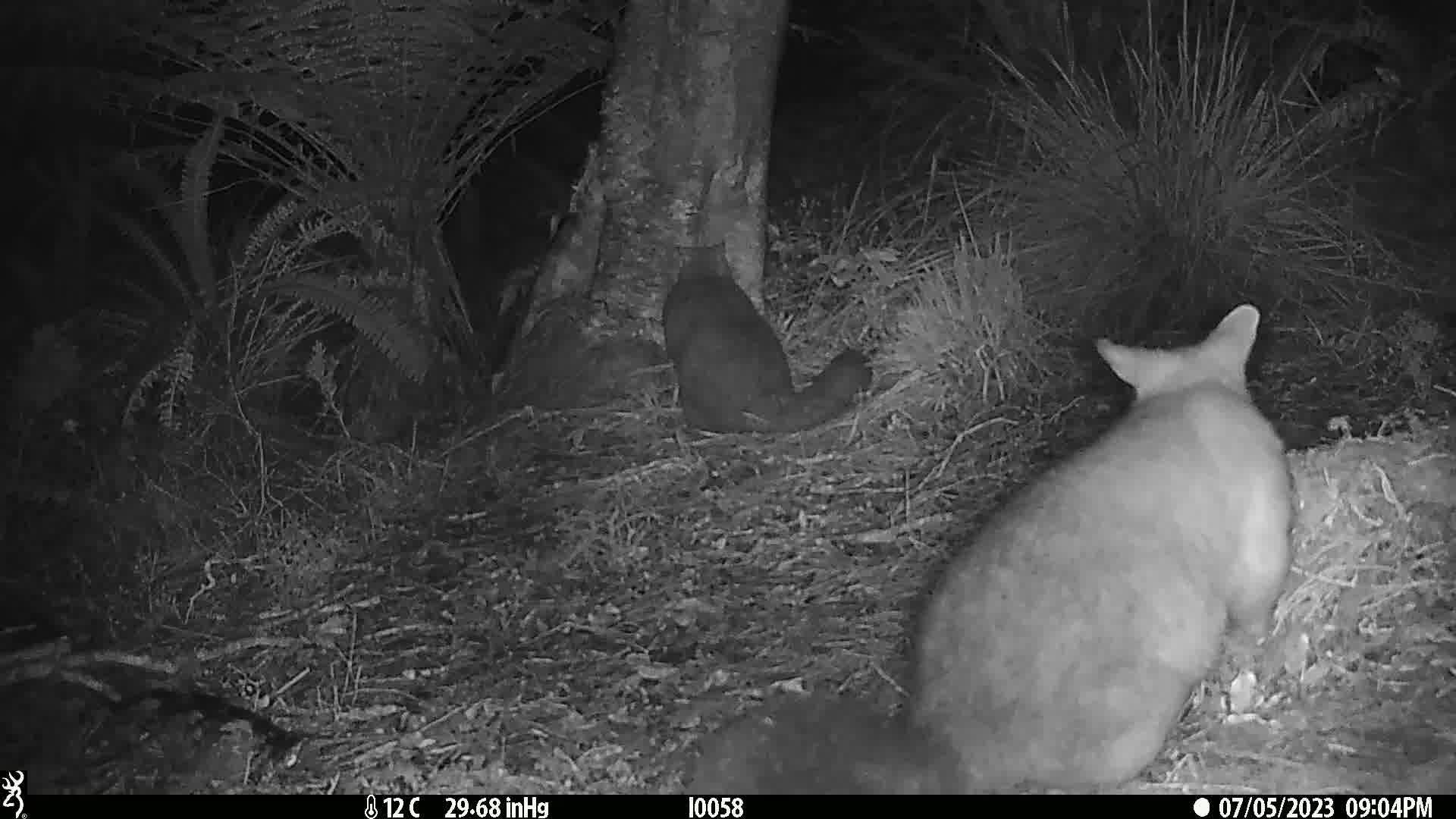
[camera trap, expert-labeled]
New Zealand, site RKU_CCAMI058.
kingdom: Animalia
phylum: Chordata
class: Mammalia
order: Diprotodontia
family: Phalangeridae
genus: Trichosurus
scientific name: Trichosurus vulpecula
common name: common brushtail possum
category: possum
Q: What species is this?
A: Possum (common brushtail possum) (Trichosurus vulpecula).